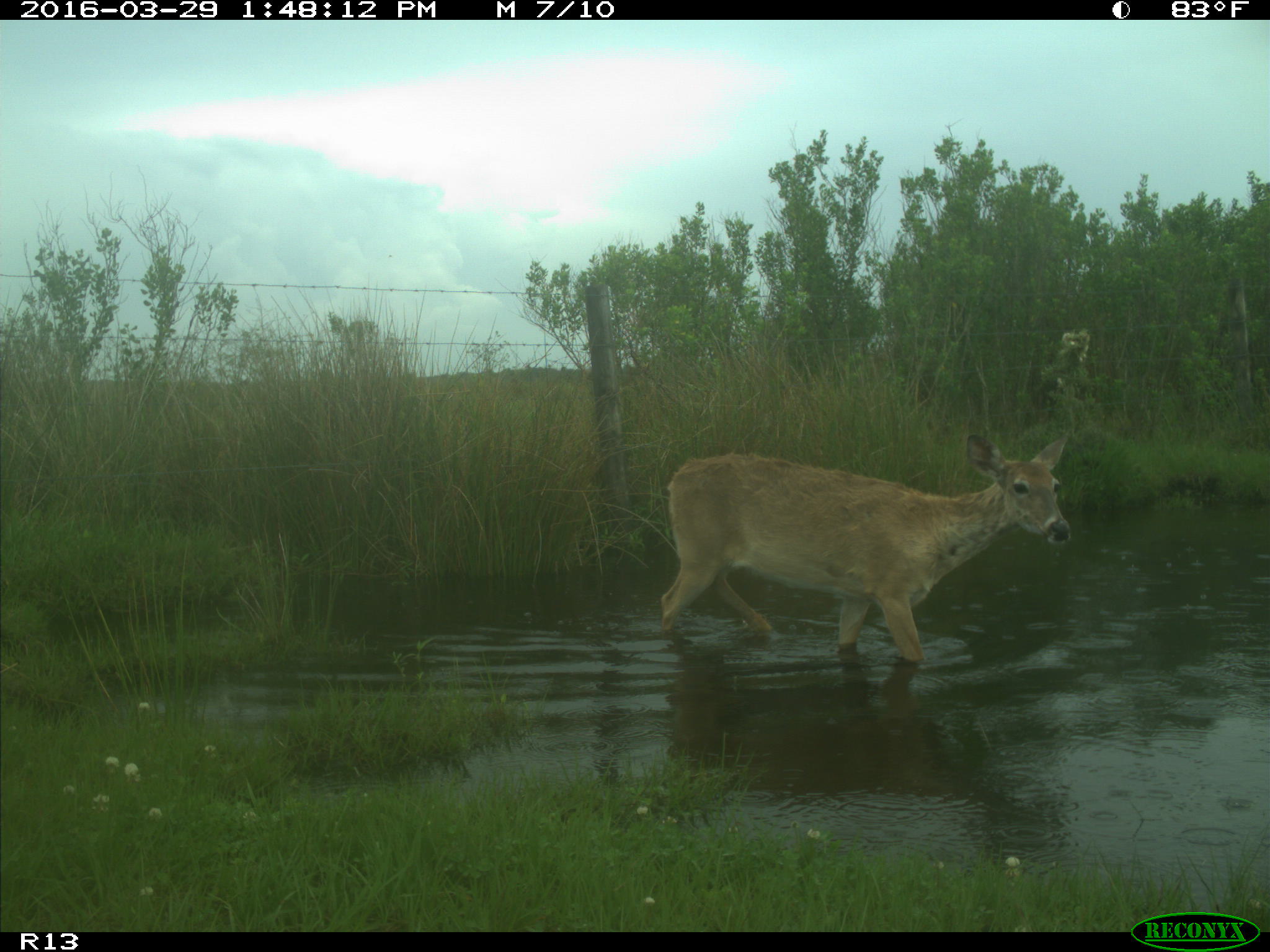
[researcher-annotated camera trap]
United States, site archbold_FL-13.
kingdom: Animalia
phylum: Chordata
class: Mammalia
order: Artiodactyla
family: Cervidae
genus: Odocoileus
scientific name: Odocoileus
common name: deer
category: unidentified deer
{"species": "unidentified deer (deer) (Odocoileus)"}